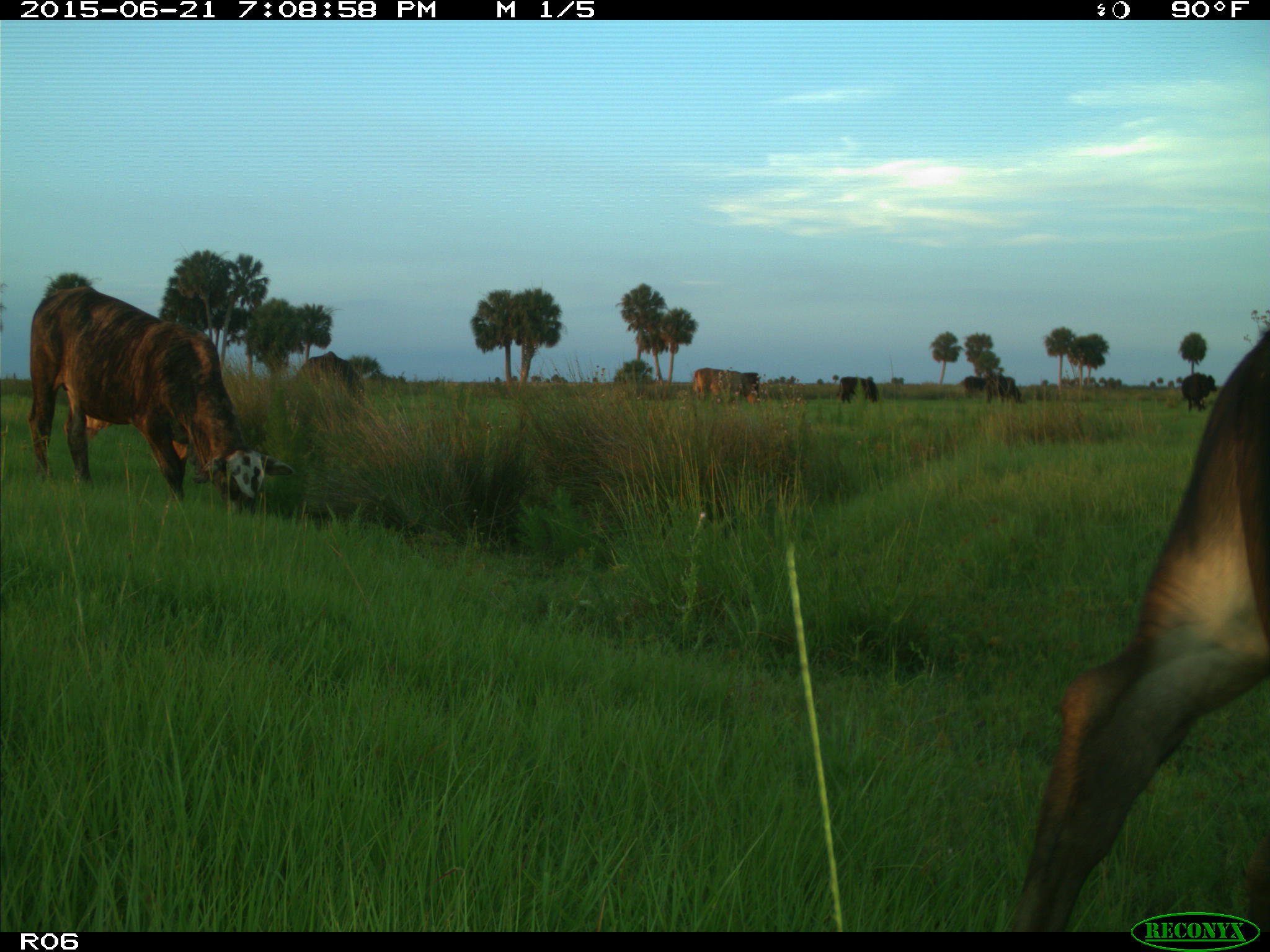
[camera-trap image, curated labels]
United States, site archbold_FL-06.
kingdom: Animalia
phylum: Chordata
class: Mammalia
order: Artiodactyla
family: Bovidae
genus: Bos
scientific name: Bos taurus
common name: domestic cow